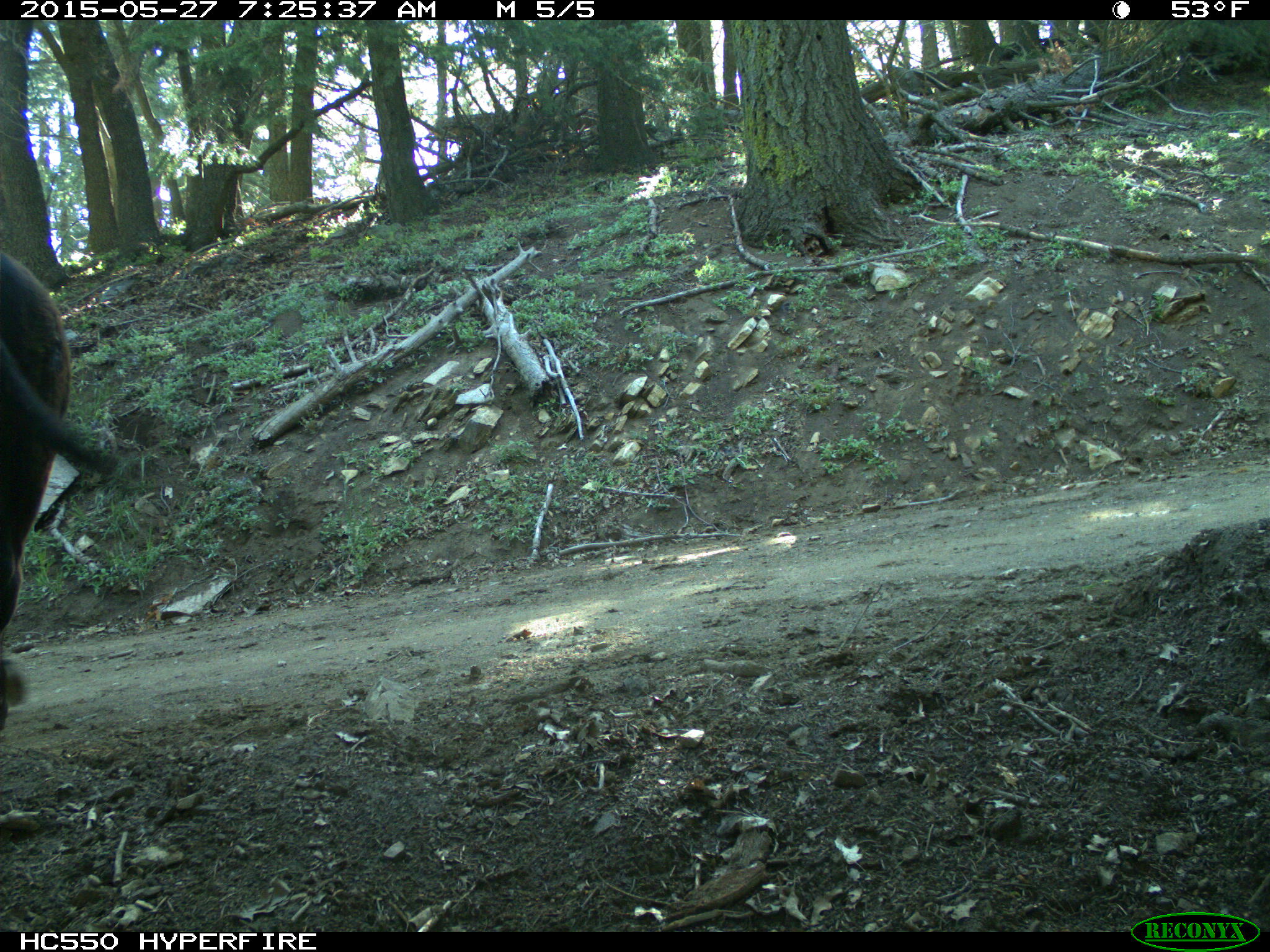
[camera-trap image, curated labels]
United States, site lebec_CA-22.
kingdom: Animalia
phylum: Chordata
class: Mammalia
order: Artiodactyla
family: Bovidae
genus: Bos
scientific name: Bos taurus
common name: domestic cow